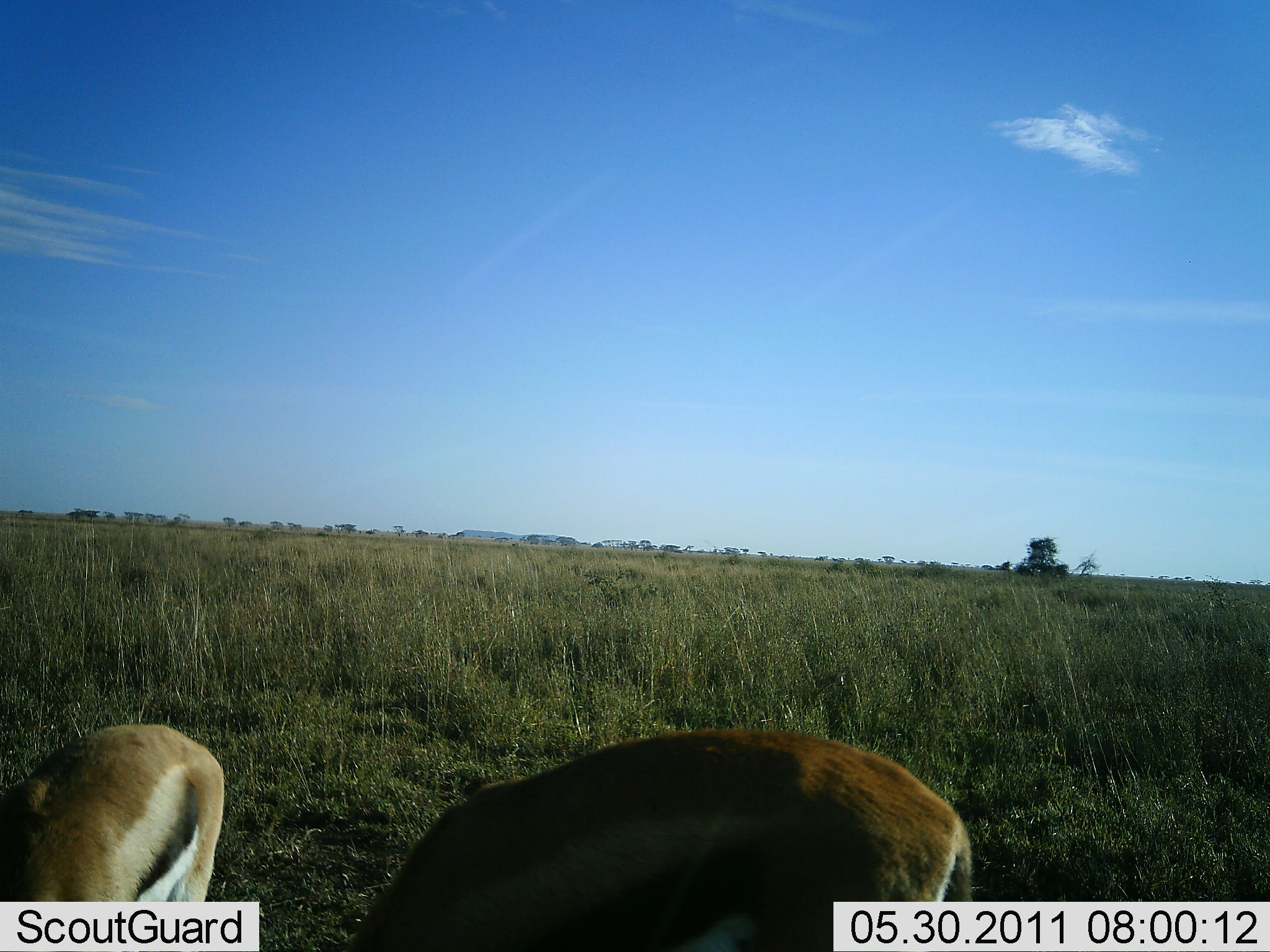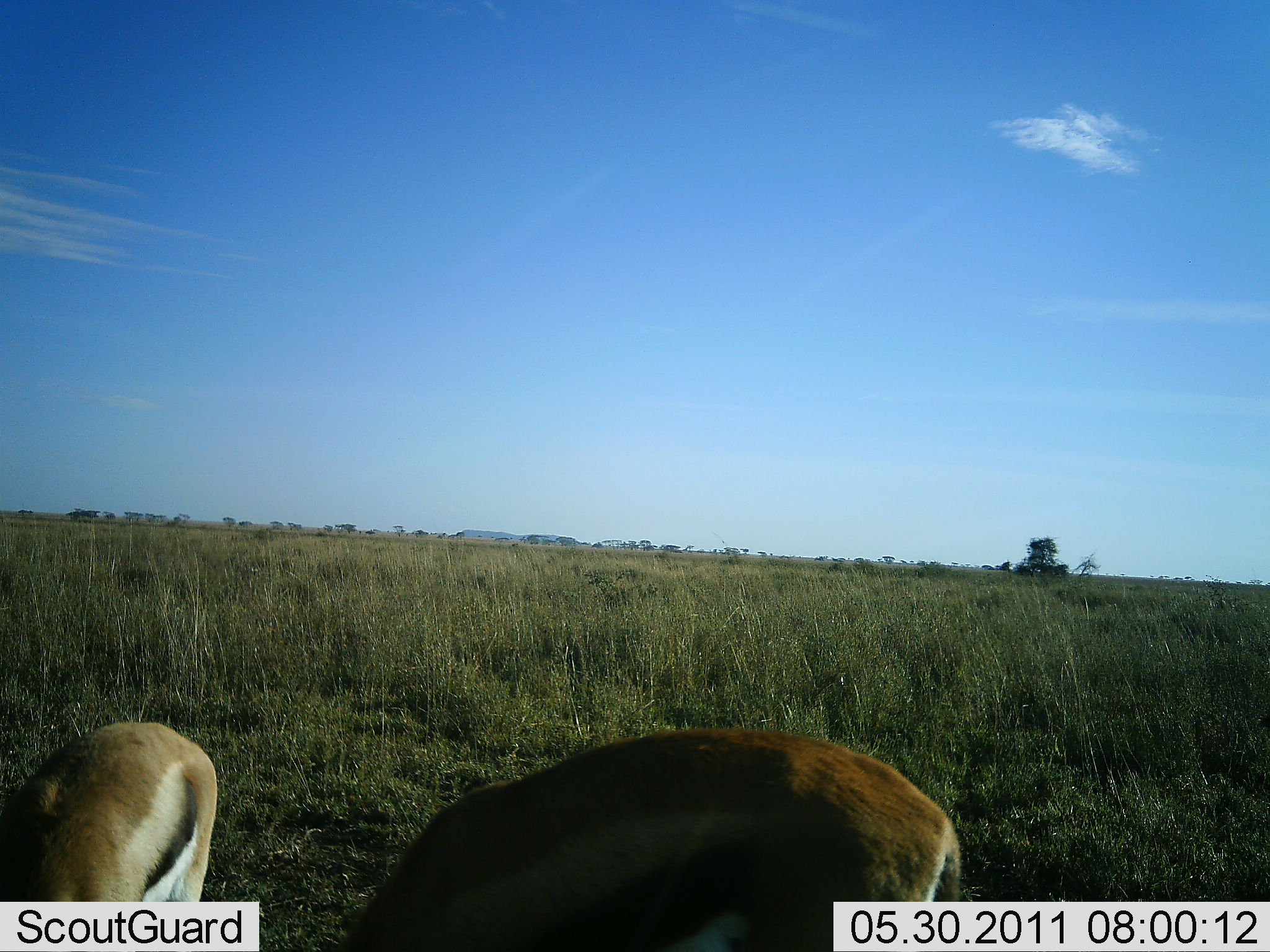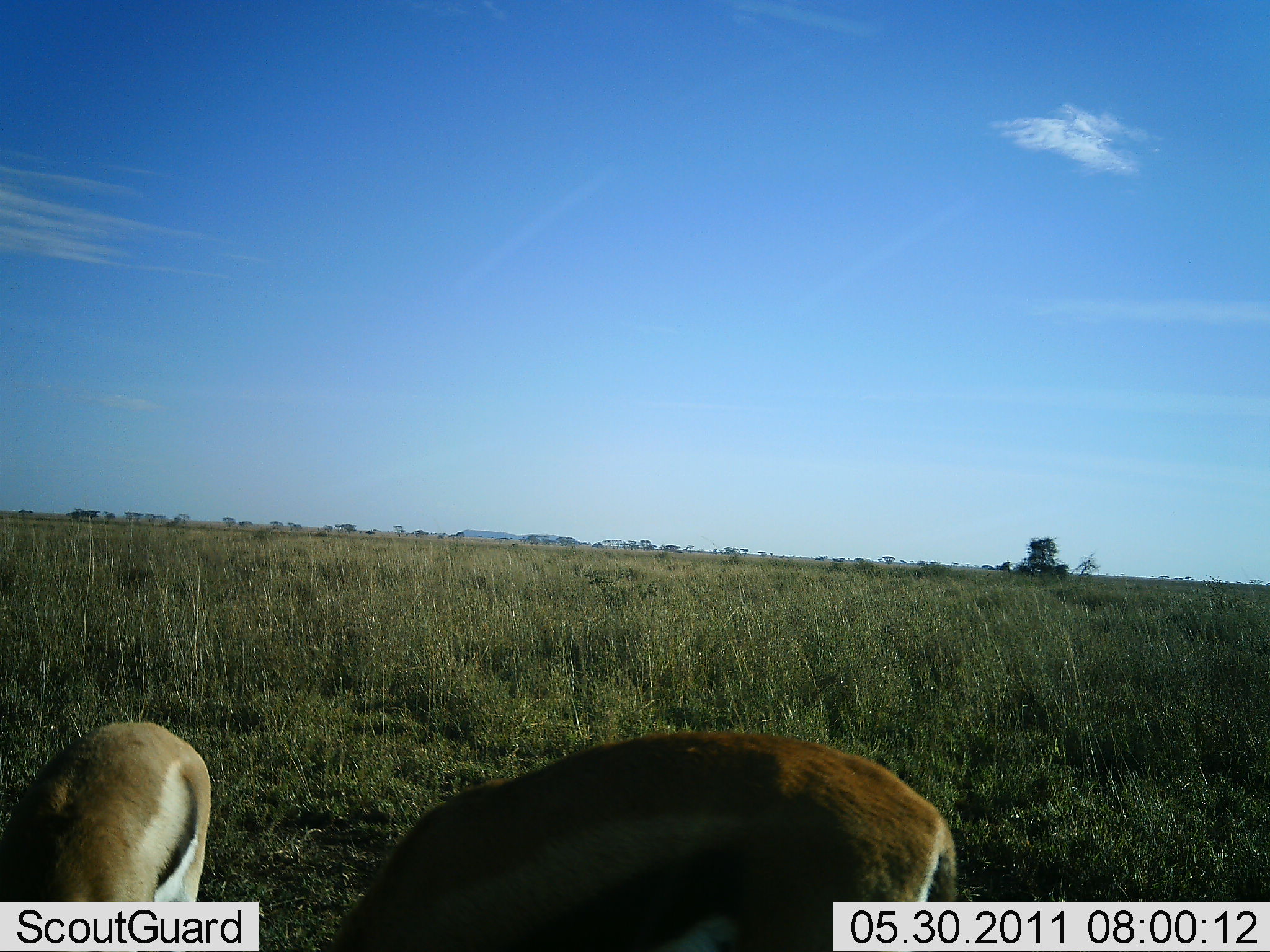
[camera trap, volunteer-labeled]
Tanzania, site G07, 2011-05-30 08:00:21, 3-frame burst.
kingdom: Animalia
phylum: Chordata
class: Mammalia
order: Artiodactyla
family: Bovidae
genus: Eudorcas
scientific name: Eudorcas thomsonii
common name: thomson's gazelle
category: gazellethomsons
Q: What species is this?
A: Gazellethomsons (thomson's gazelle) (Eudorcas thomsonii).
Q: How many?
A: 2.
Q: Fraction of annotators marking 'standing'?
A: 20%.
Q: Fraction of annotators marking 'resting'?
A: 0%.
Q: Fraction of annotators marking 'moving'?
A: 10%.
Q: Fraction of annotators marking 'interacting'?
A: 0%.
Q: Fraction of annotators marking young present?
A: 0%.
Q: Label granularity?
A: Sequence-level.